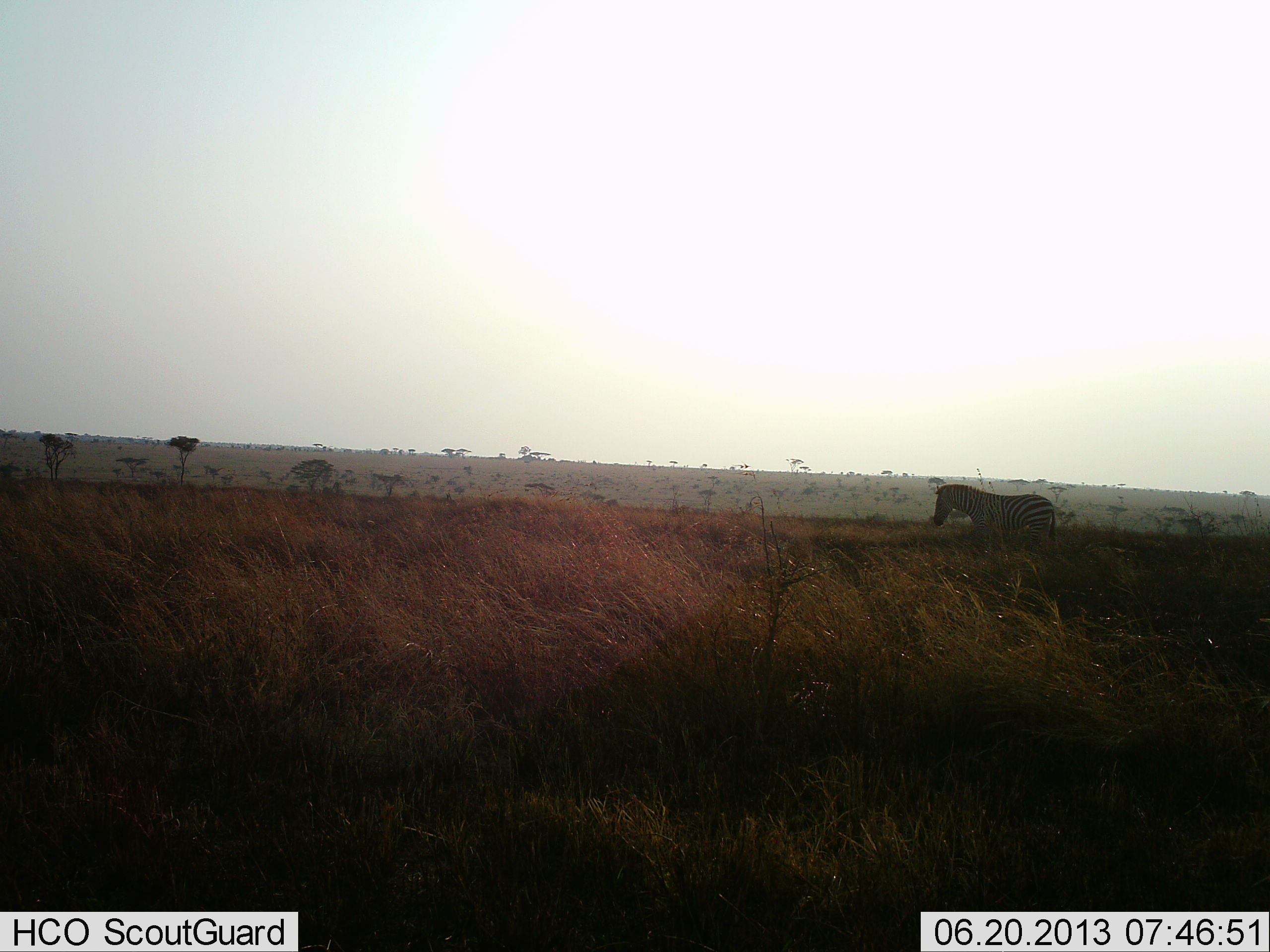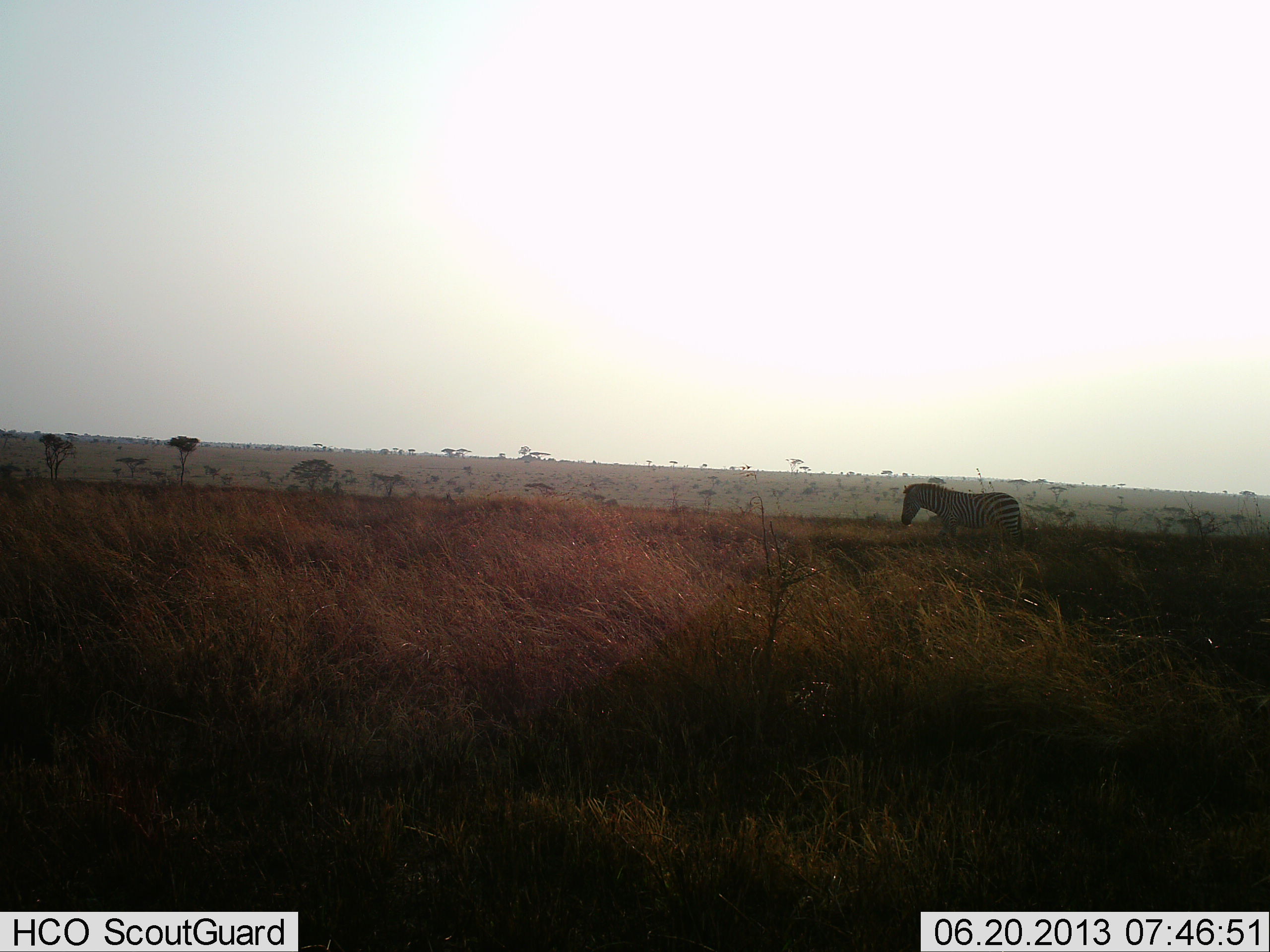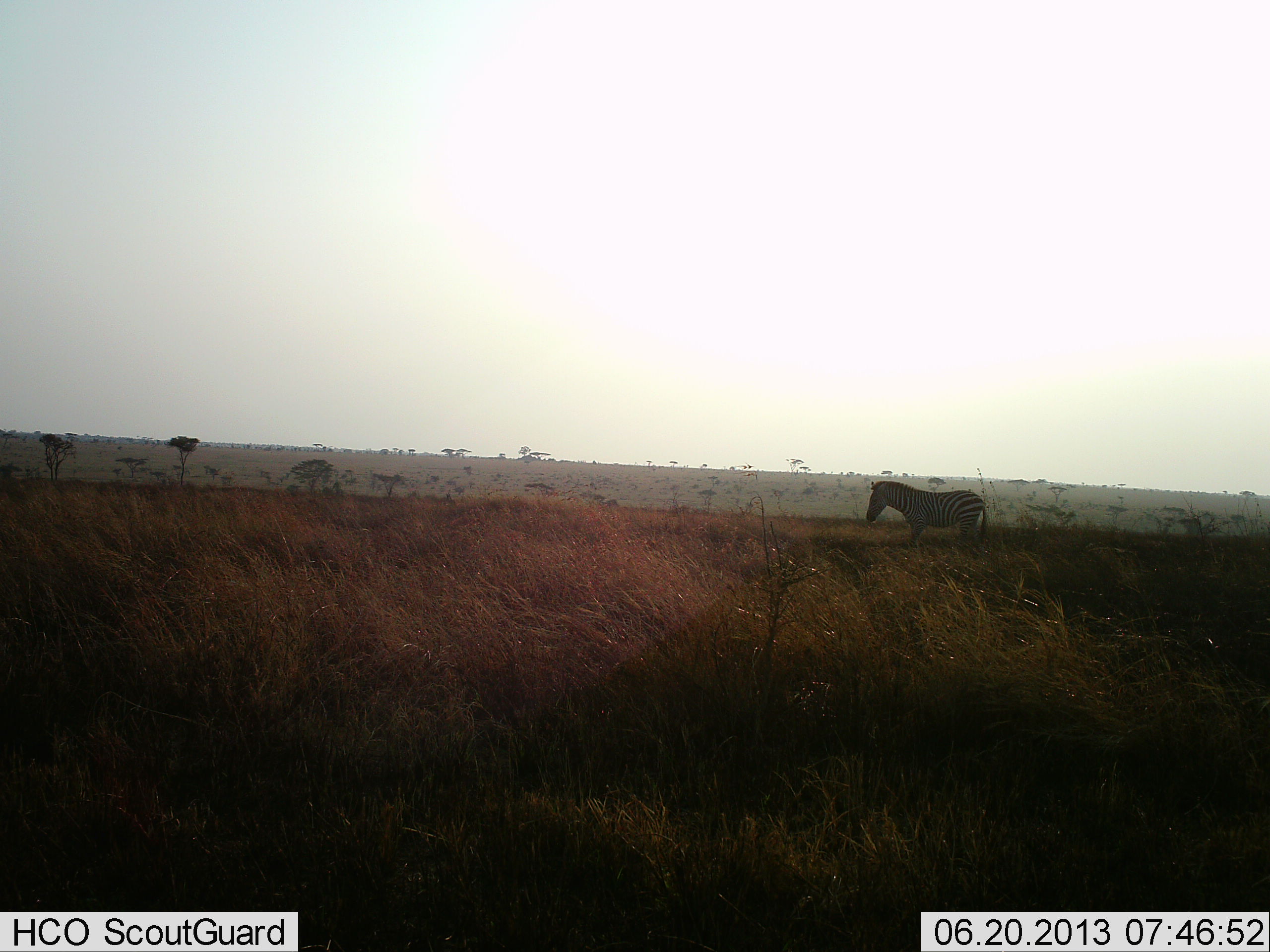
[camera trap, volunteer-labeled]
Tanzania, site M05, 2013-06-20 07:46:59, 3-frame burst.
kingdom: Animalia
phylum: Chordata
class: Mammalia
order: Perissodactyla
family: Equidae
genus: Equus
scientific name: Equus quagga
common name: plains zebra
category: zebra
Zebra (plains zebra) (Equus quagga), count 1. Behavior (volunteer vote fractions): standing 11%, resting 0%, moving 95%, interacting 0%. Young present (vote fraction): 0%. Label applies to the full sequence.